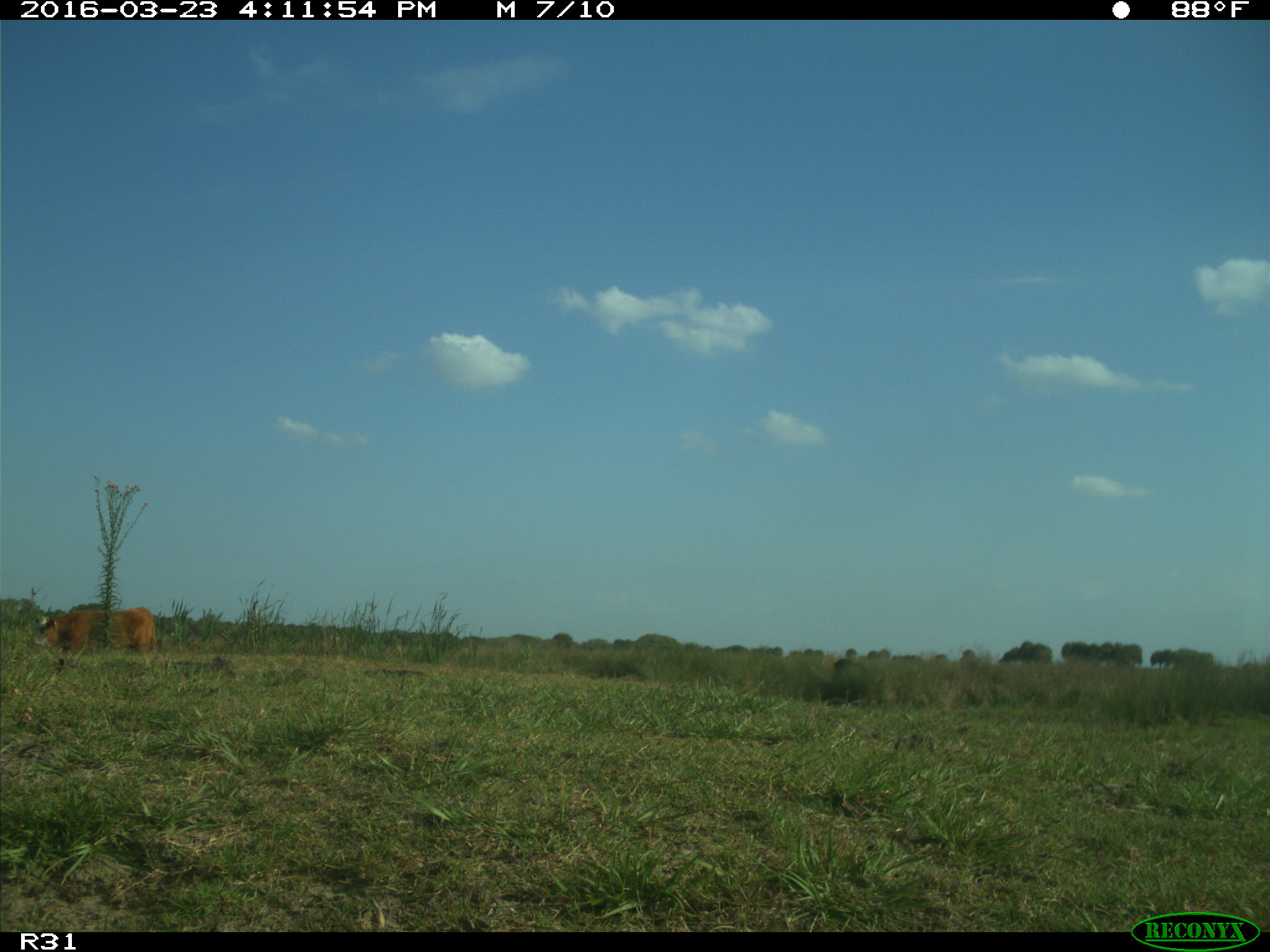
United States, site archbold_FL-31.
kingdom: Animalia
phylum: Chordata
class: Mammalia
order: Artiodactyla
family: Bovidae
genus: Bos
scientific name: Bos taurus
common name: domestic cow